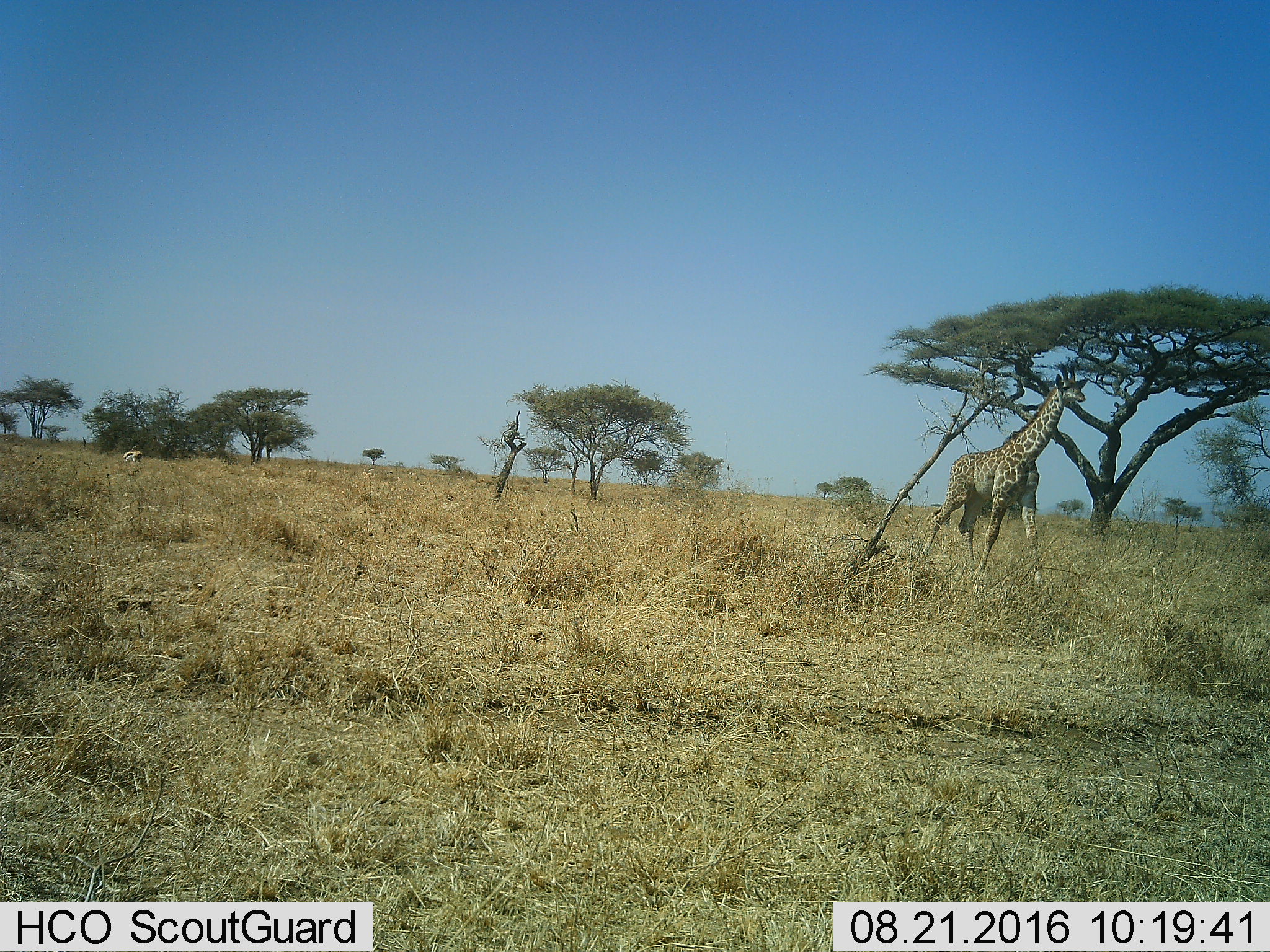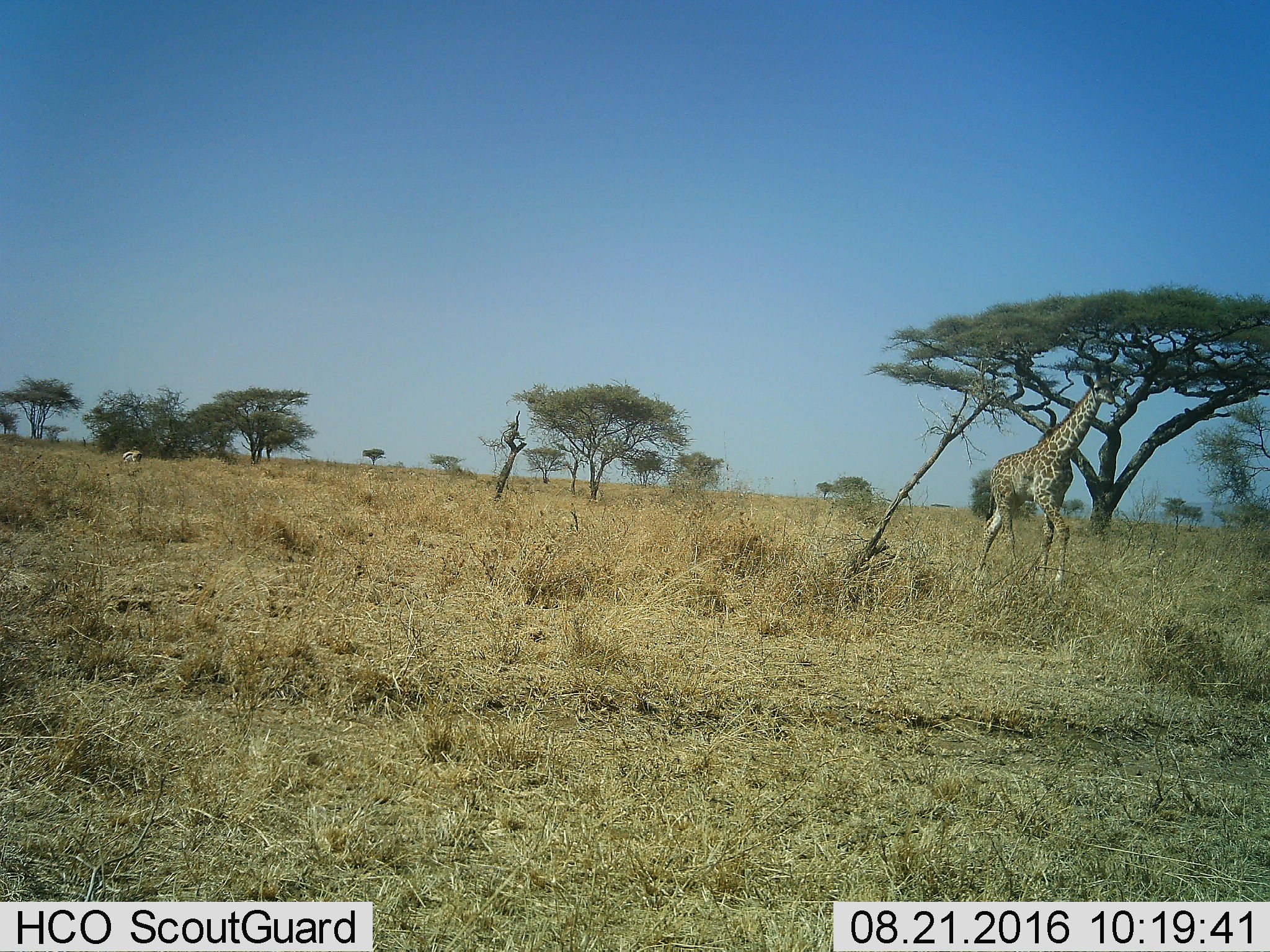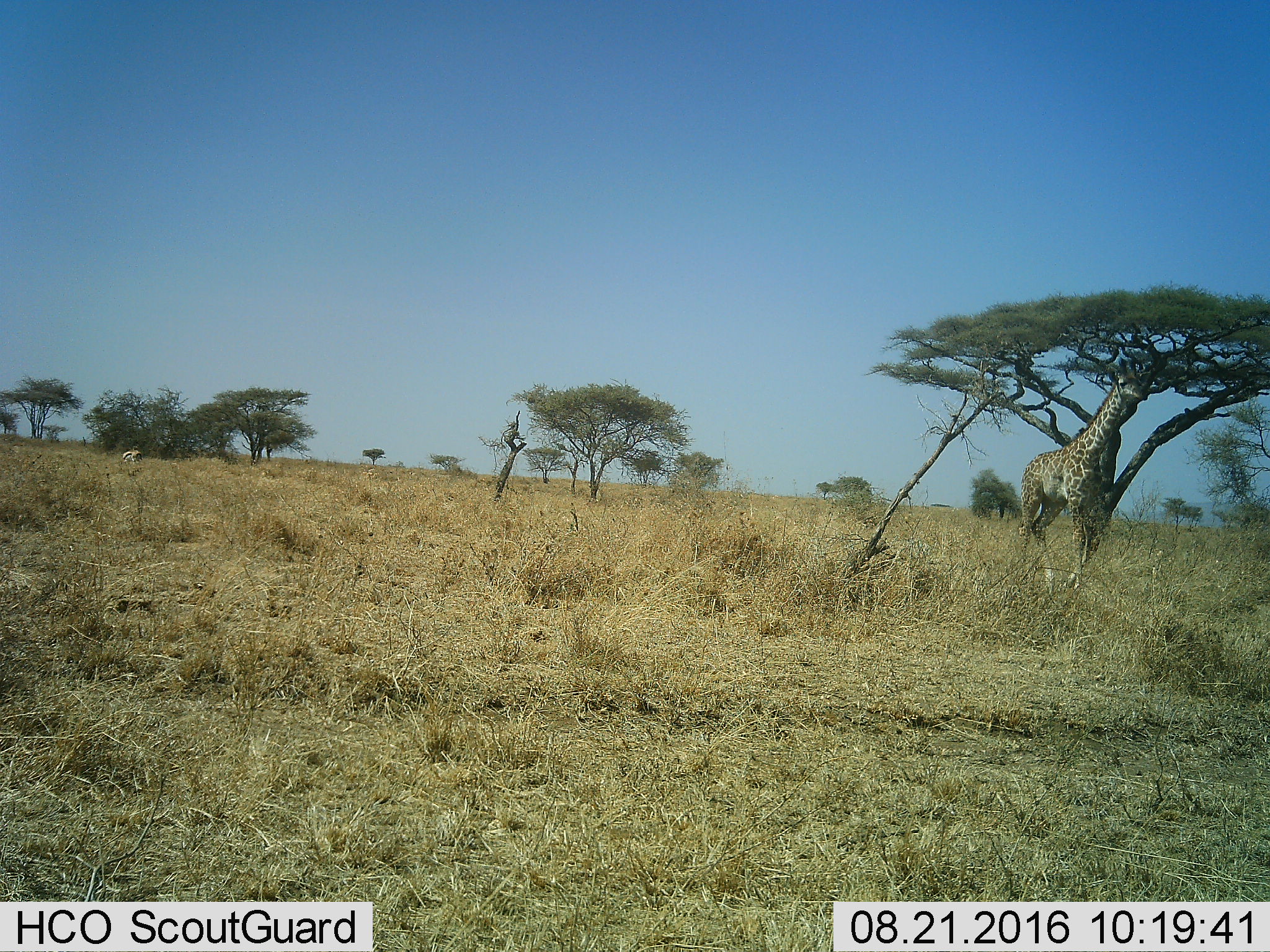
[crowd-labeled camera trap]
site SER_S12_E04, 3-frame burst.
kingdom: Animalia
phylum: Chordata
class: Mammalia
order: Artiodactyla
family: Bovidae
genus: Eudorcas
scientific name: Eudorcas thomsonii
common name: thomson's gazelle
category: gazellethomsons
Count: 1.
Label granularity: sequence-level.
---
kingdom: Animalia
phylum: Chordata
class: Mammalia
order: Artiodactyla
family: Giraffidae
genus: Giraffa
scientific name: Giraffa camelopardalis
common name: giraffe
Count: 1.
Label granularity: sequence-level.